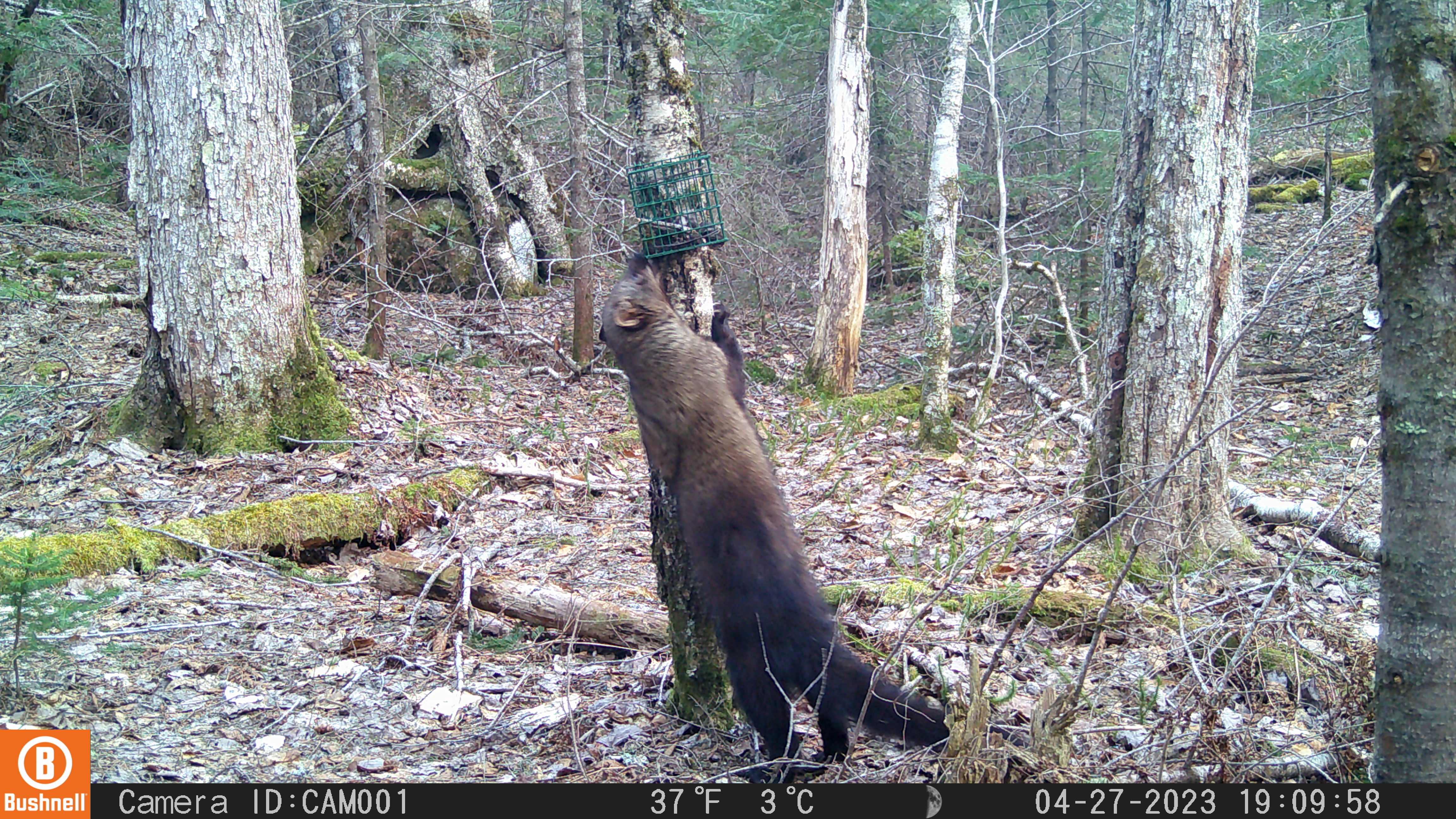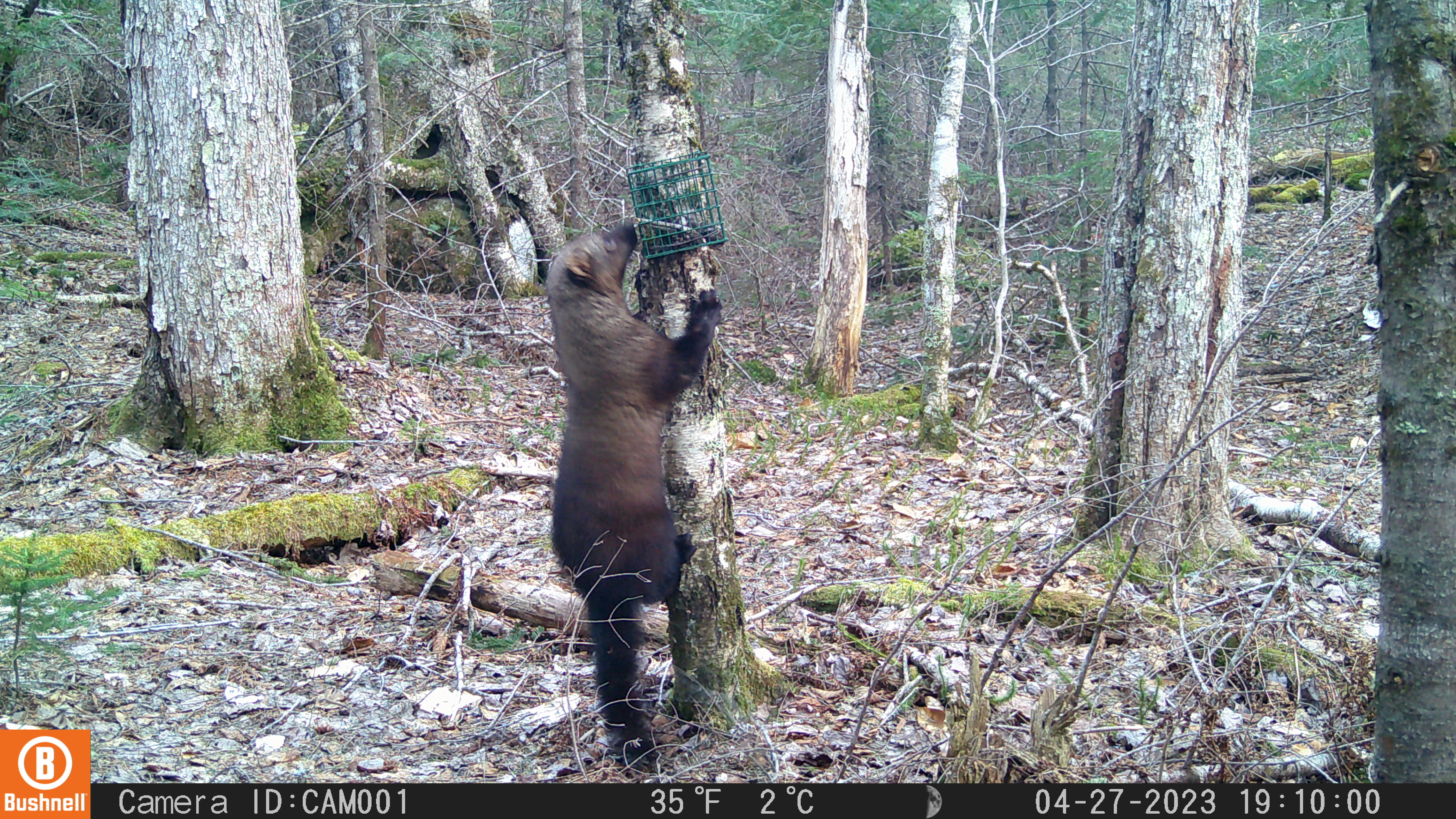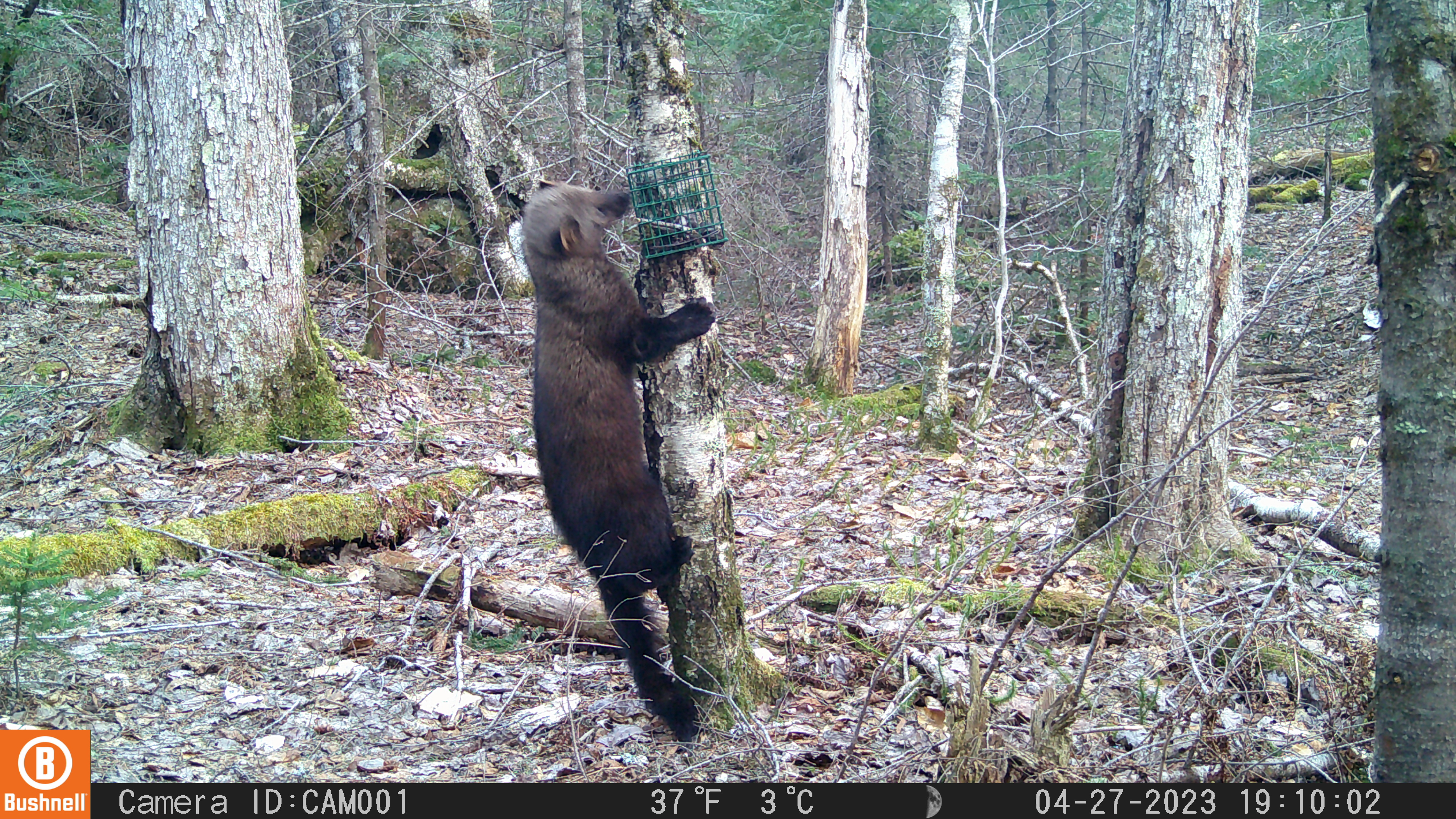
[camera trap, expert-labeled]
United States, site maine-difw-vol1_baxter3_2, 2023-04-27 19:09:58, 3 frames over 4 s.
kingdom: Animalia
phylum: Chordata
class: Mammalia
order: Carnivora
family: Mustelidae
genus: Pekania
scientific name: Pekania pennanti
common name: fisher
Fisher (Pekania pennanti).